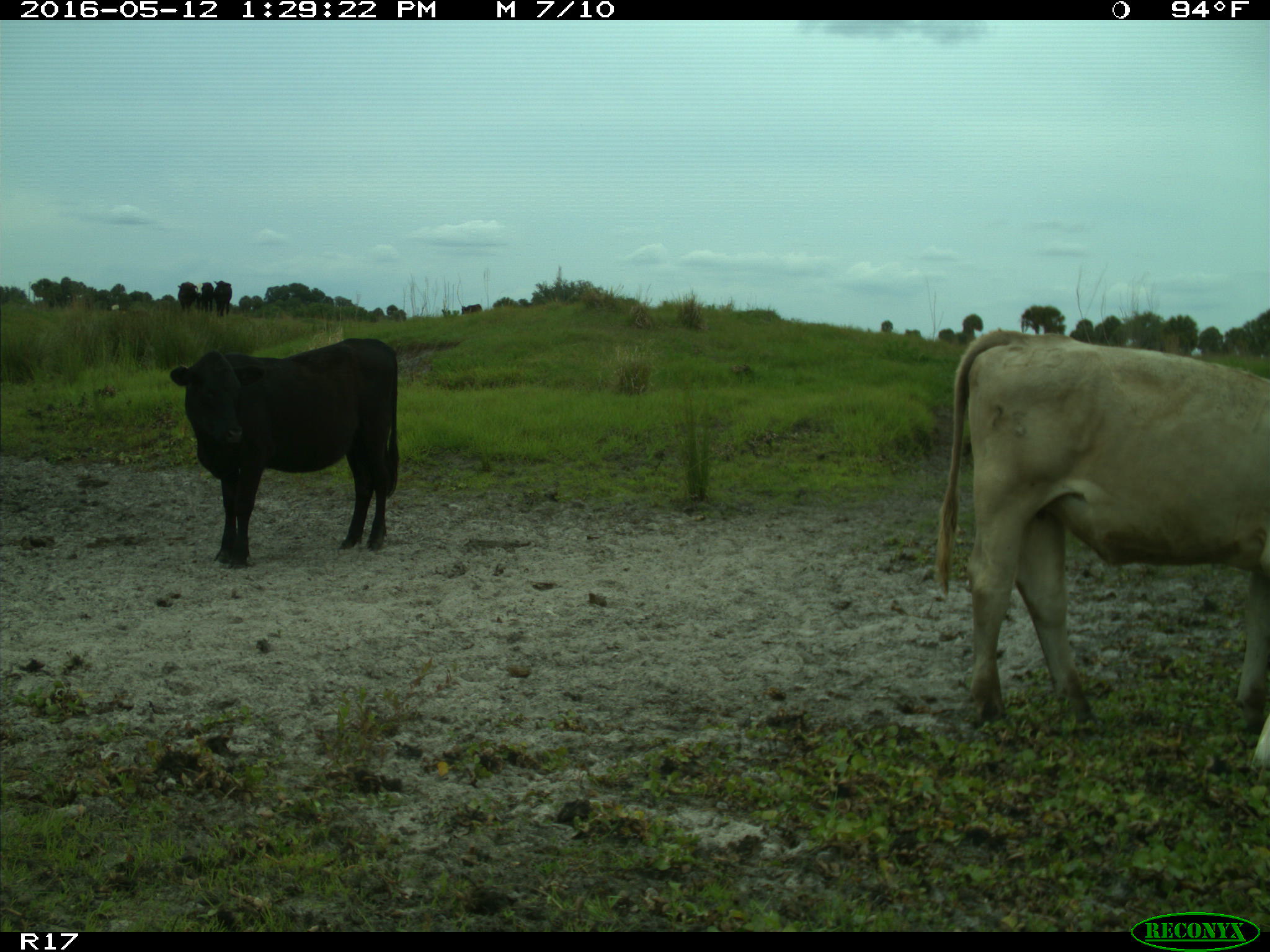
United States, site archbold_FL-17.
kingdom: Animalia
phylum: Chordata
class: Mammalia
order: Artiodactyla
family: Bovidae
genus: Bos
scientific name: Bos taurus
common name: domestic cow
Bos taurus (domestic cow).